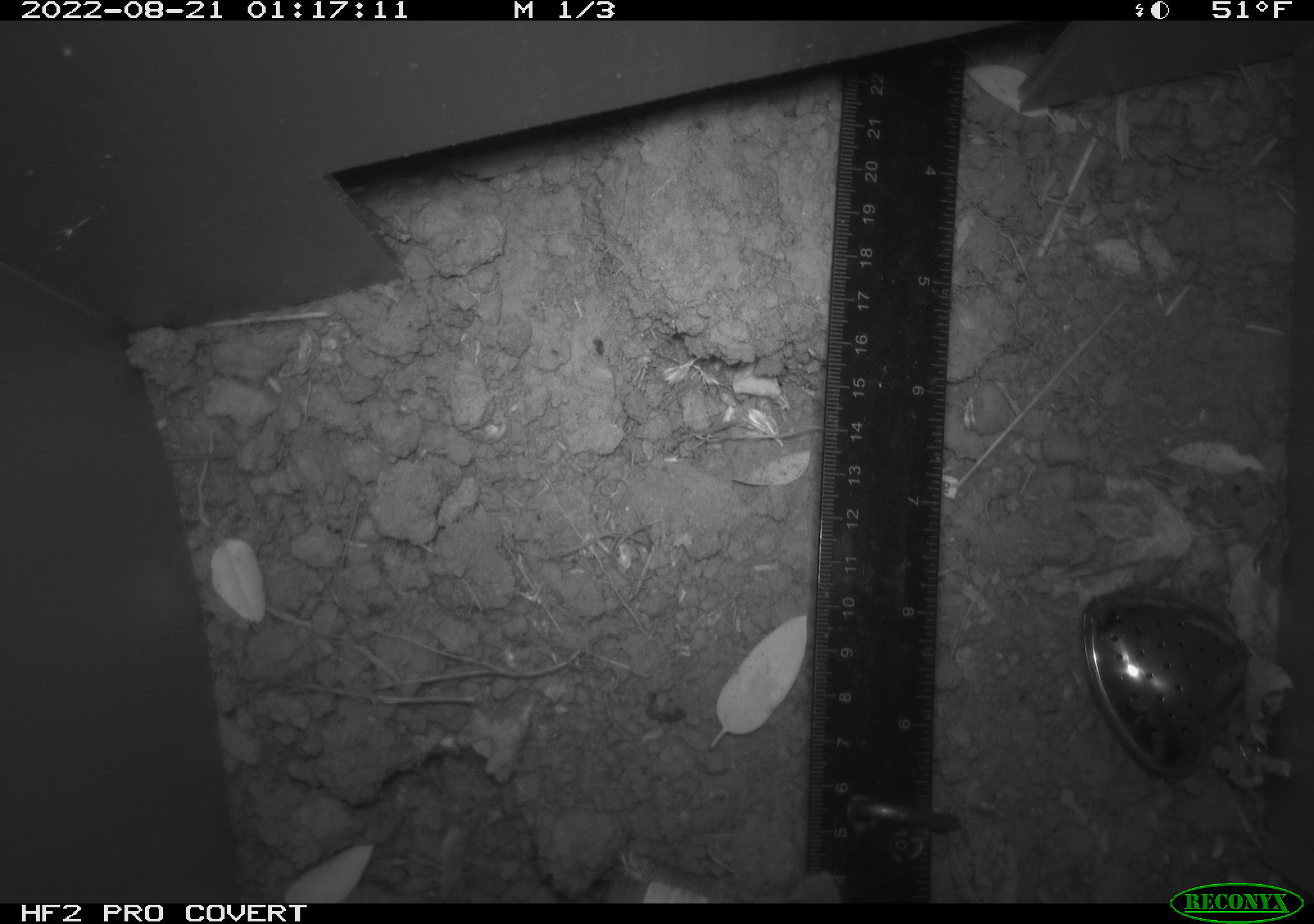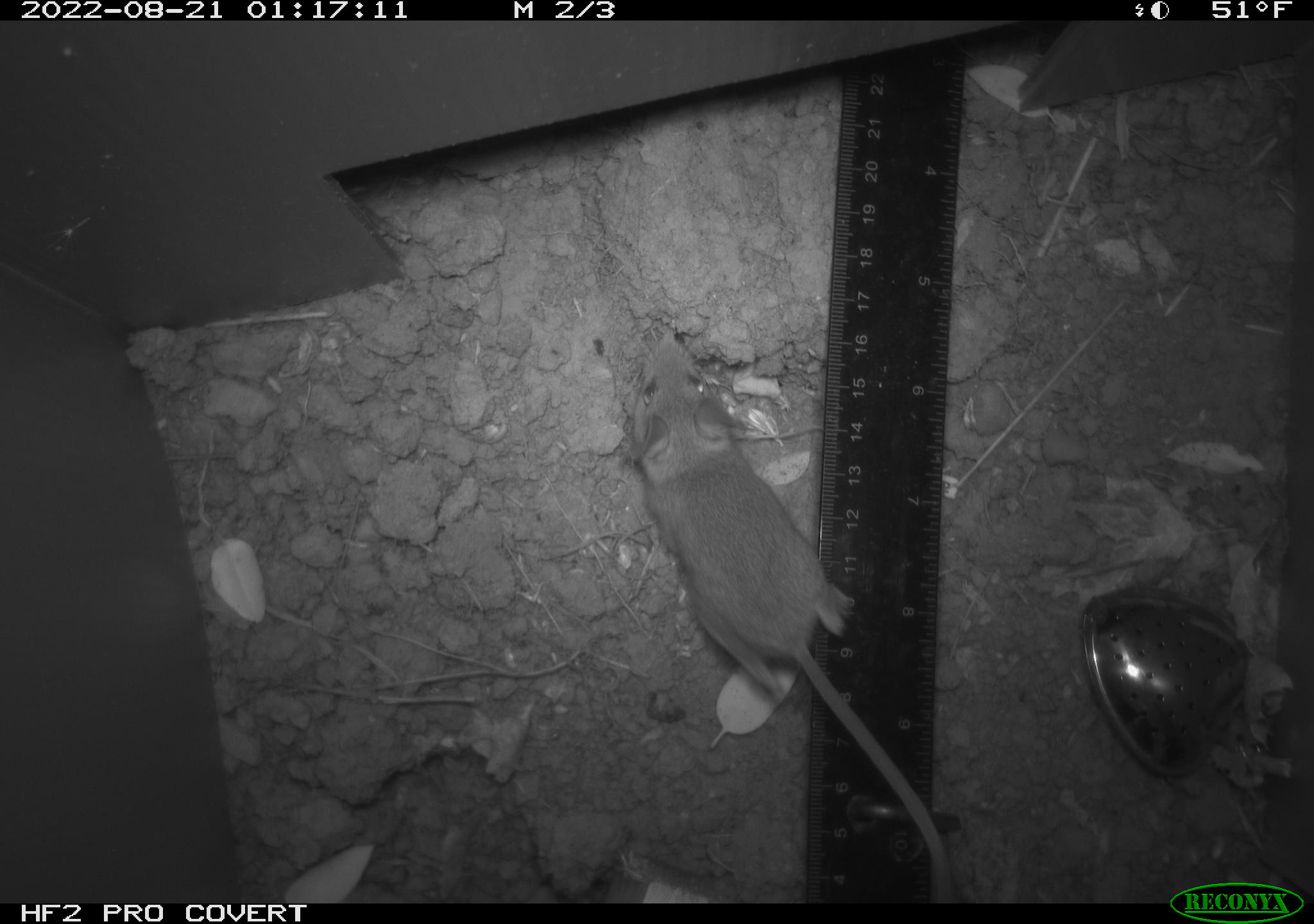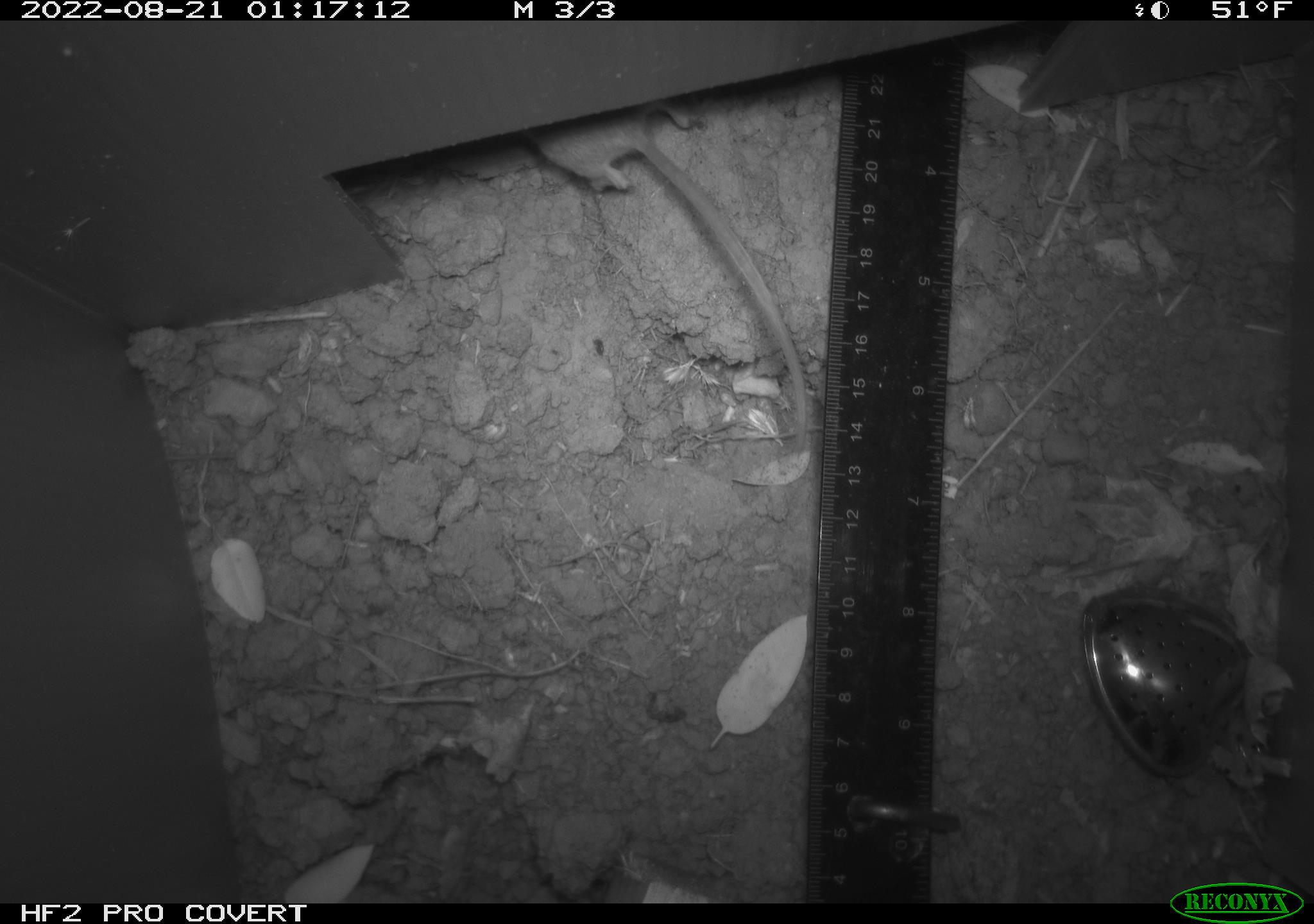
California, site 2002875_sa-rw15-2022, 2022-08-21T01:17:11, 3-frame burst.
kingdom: Animalia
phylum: Chordata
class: Mammalia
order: Rodentia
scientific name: Rodentia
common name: mouse species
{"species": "mouse species (Rodentia)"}